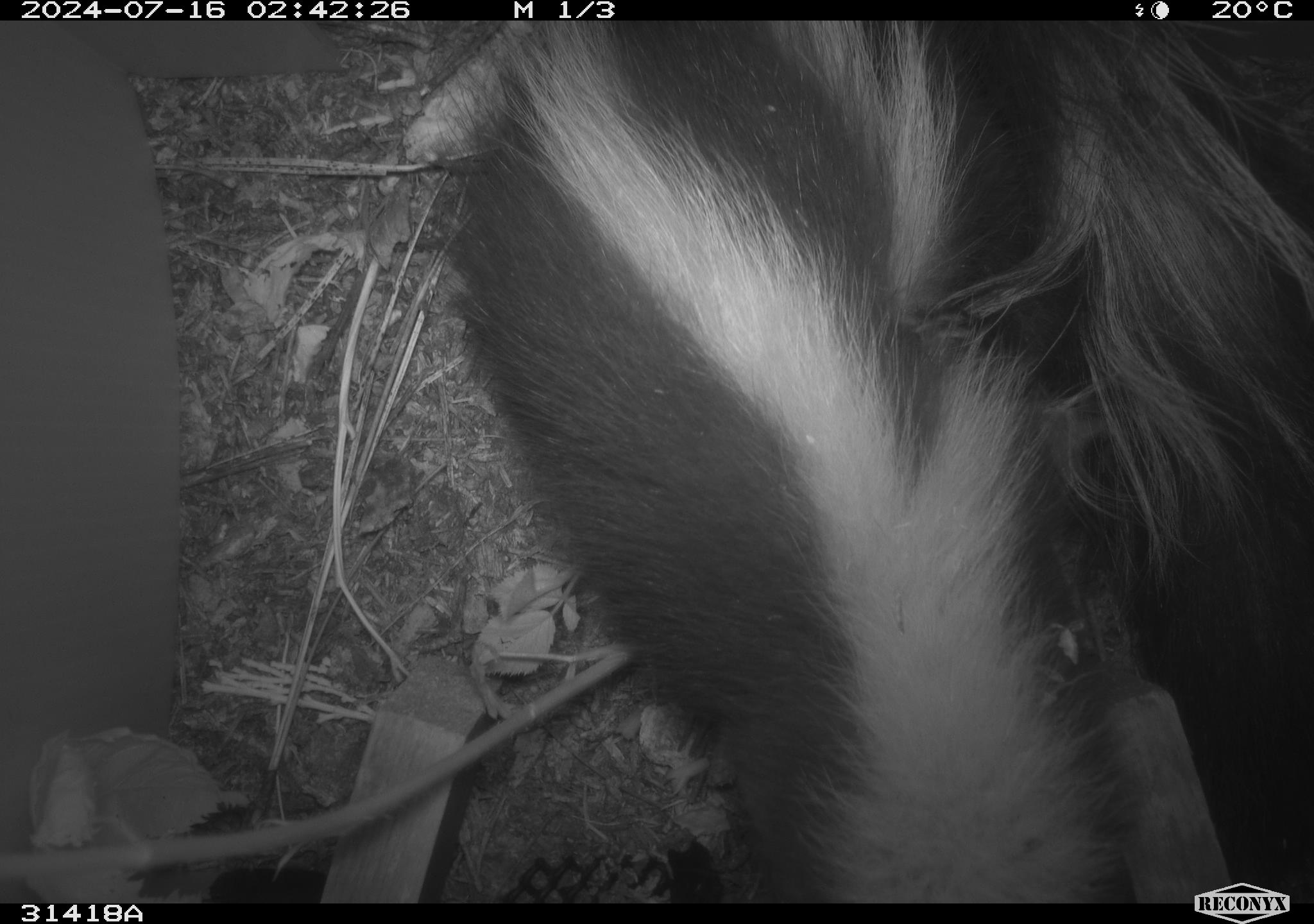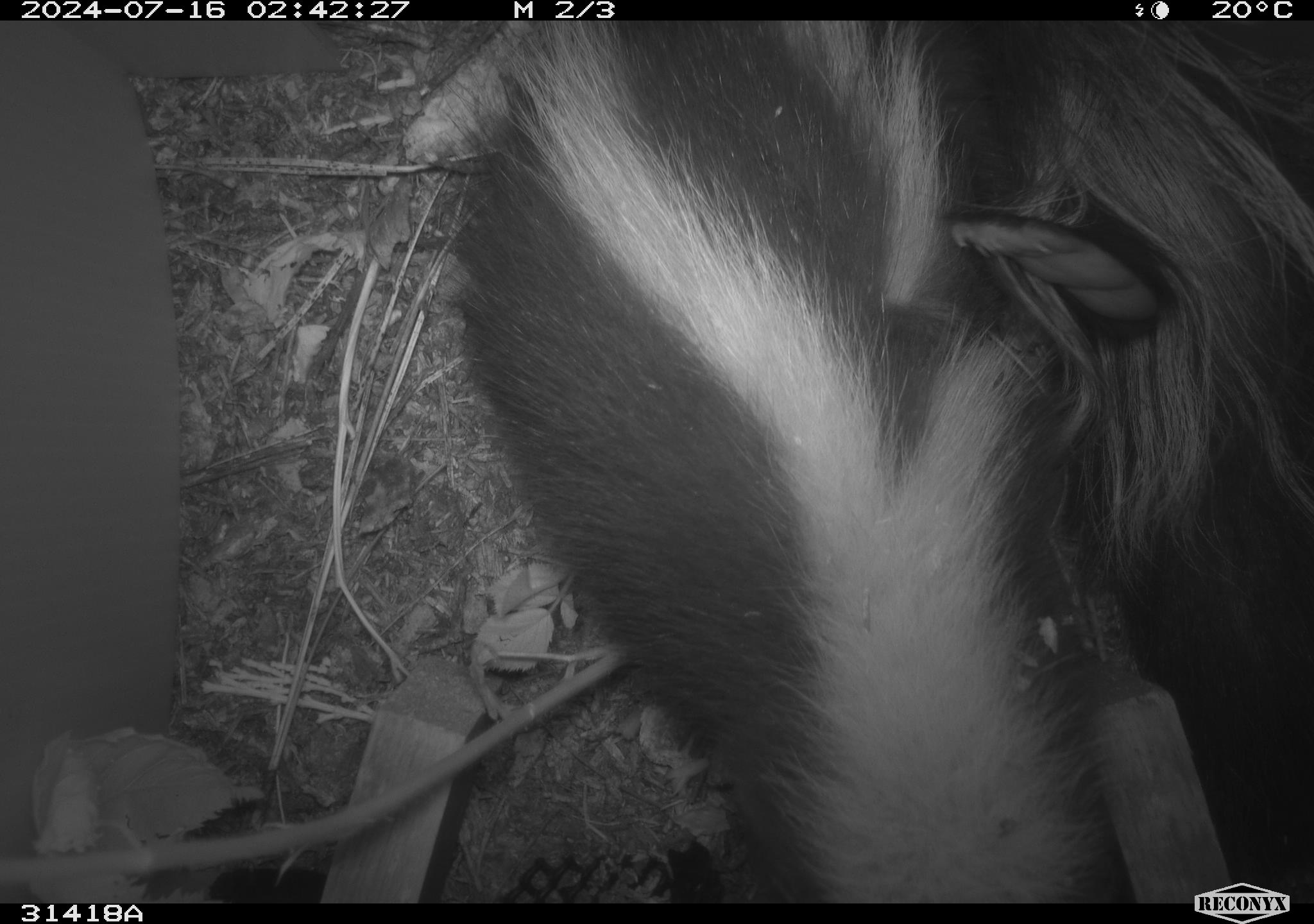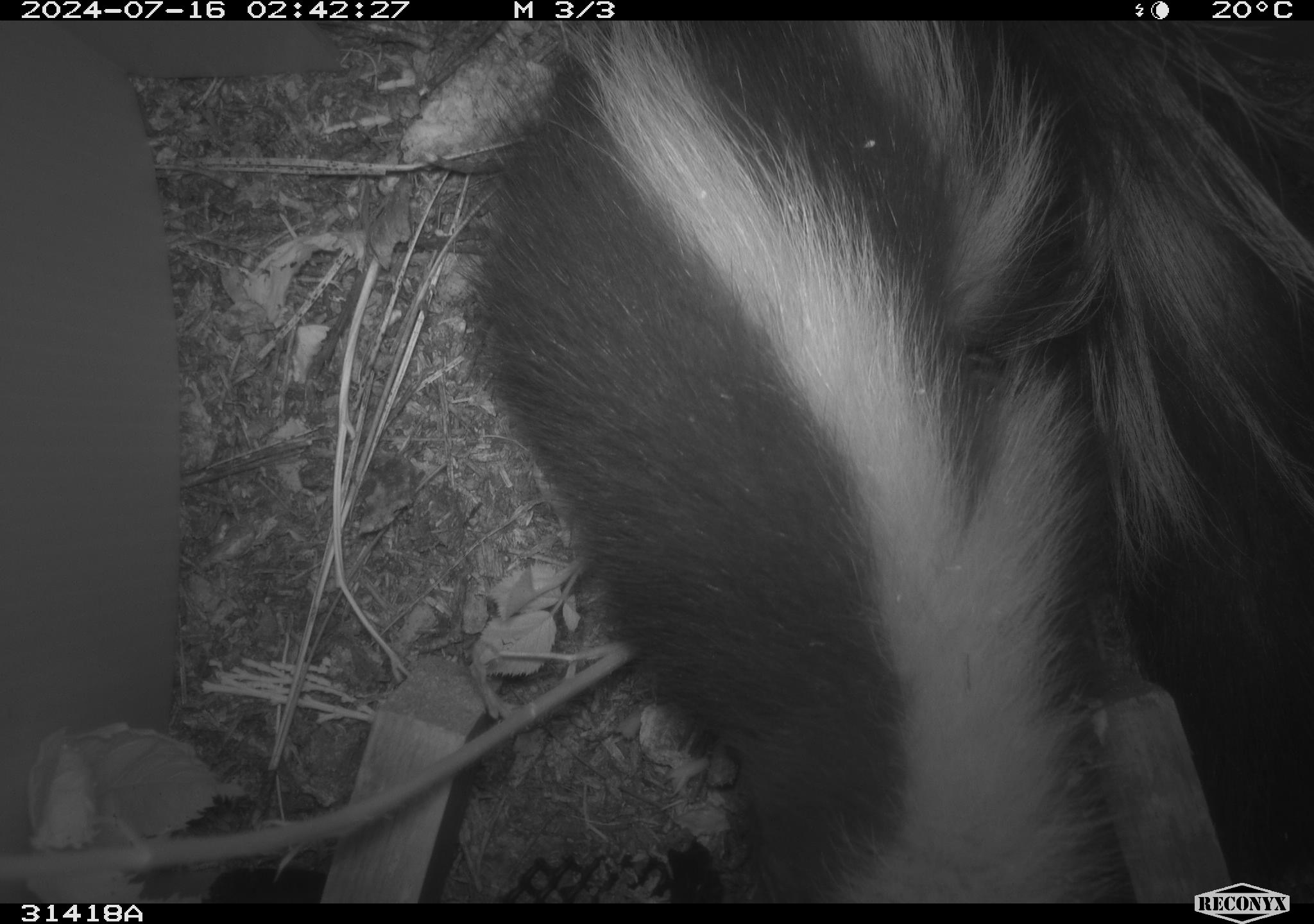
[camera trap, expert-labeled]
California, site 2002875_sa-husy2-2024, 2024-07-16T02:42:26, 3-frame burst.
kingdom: Animalia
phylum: Chordata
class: Mammalia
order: Carnivora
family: Mephitidae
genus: Mephitis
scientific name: Mephitis mephitis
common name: striped skunk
Striped skunk (Mephitis mephitis).